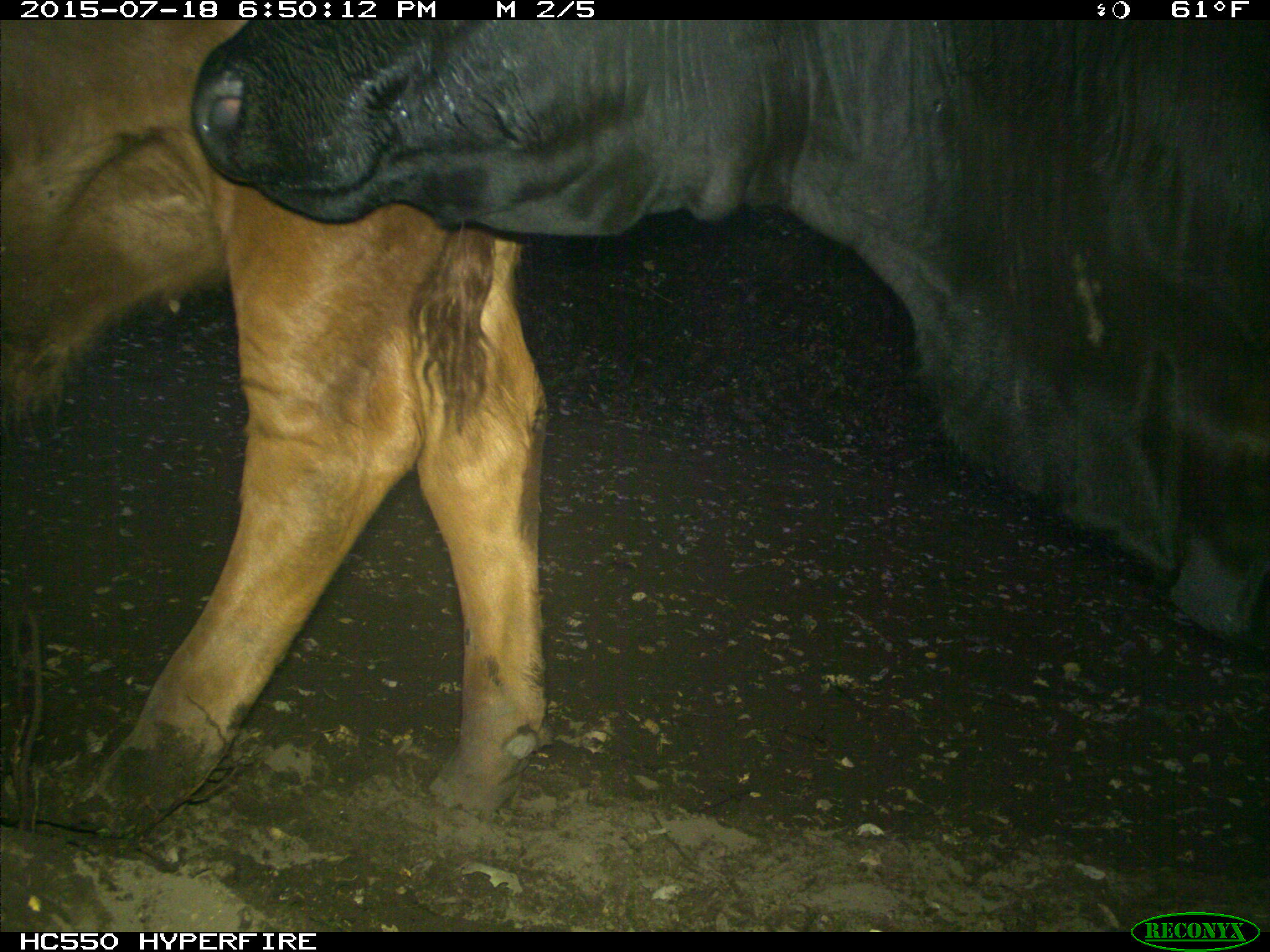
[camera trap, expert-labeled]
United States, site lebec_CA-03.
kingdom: Animalia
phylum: Chordata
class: Mammalia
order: Artiodactyla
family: Bovidae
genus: Bos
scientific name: Bos taurus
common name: domestic cow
Bos taurus (domestic cow).